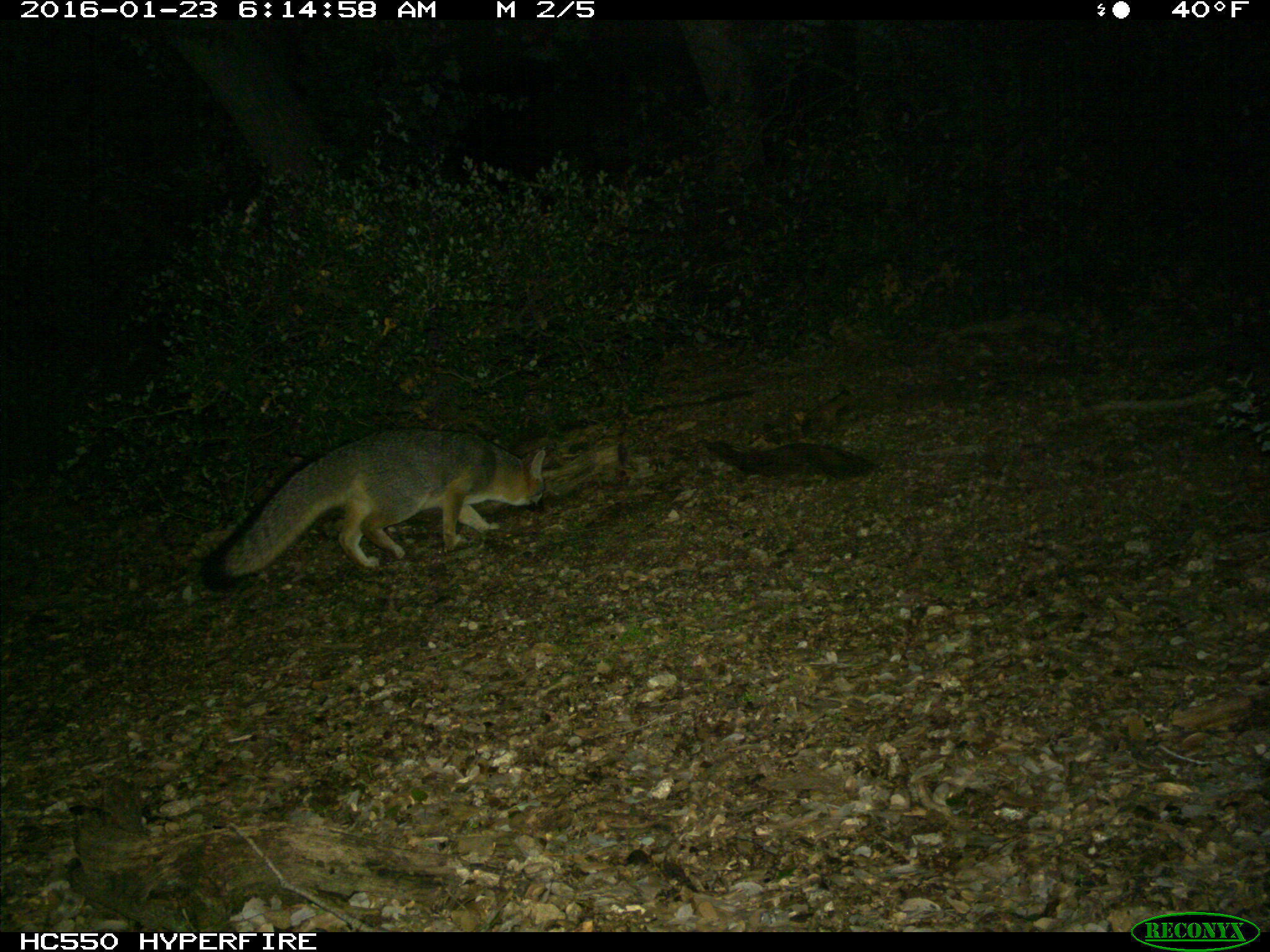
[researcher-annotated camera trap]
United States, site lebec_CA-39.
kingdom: Animalia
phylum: Chordata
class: Mammalia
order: Carnivora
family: Canidae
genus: Urocyon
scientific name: Urocyon cinereoargenteus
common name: gray fox